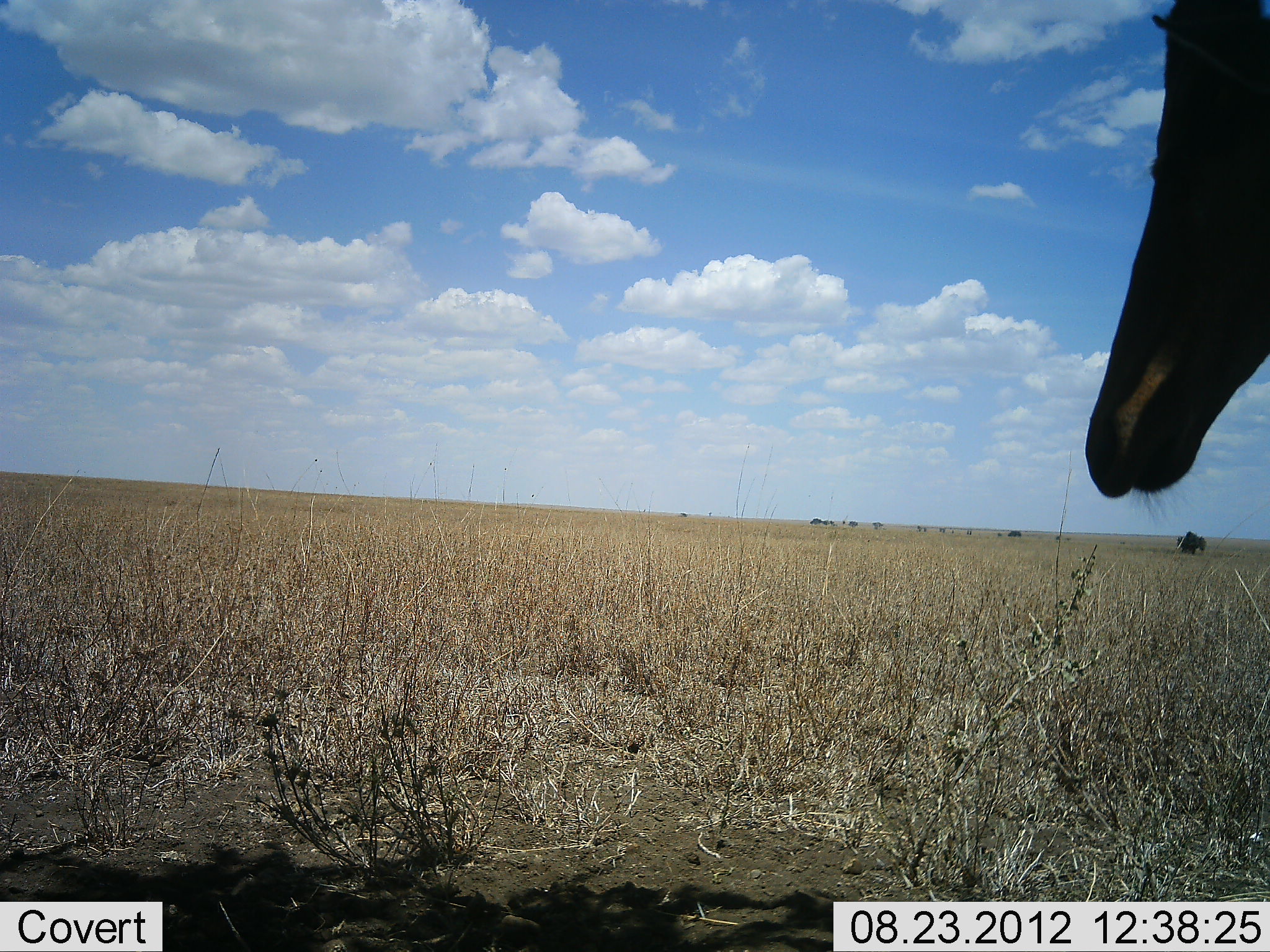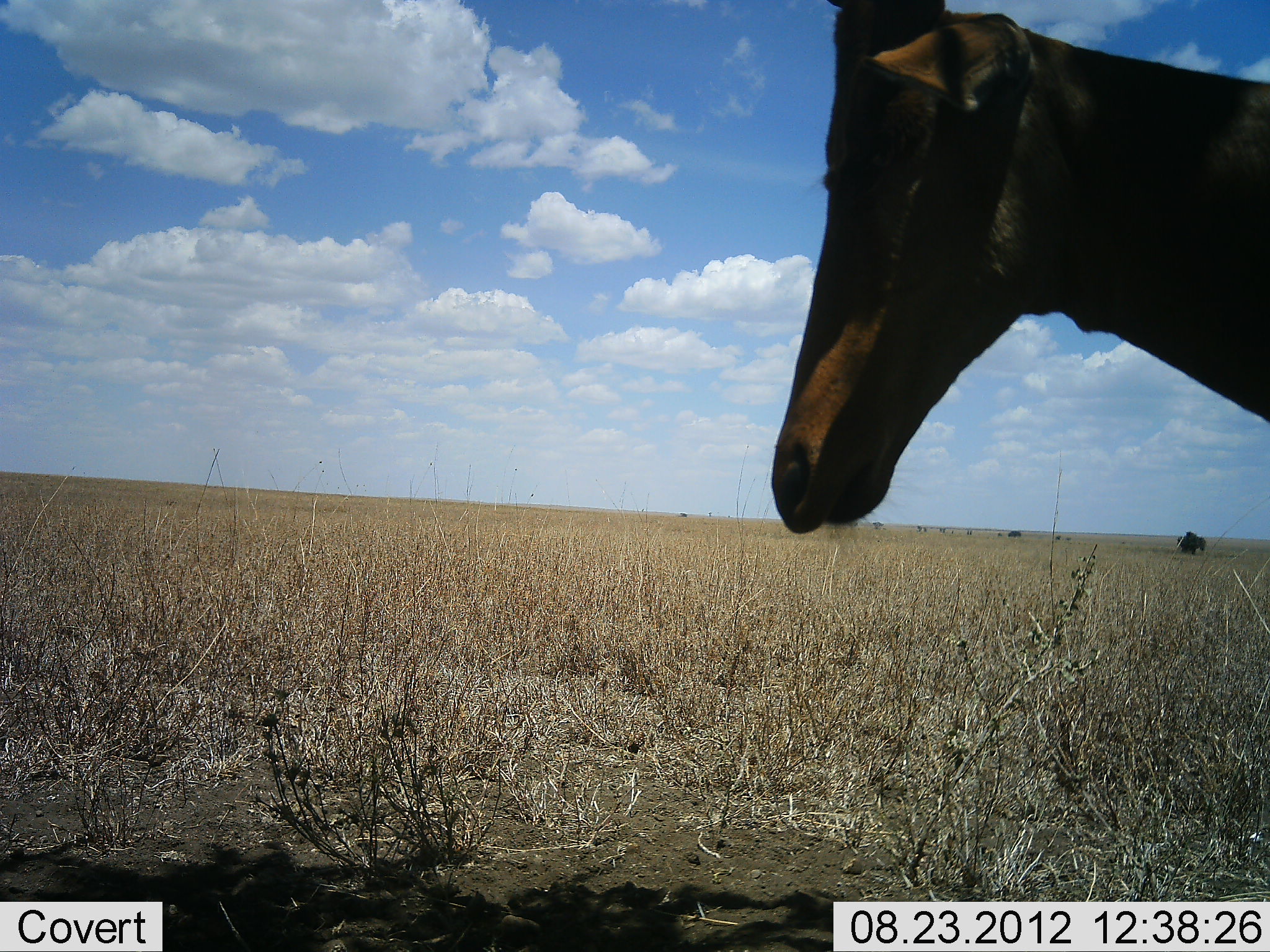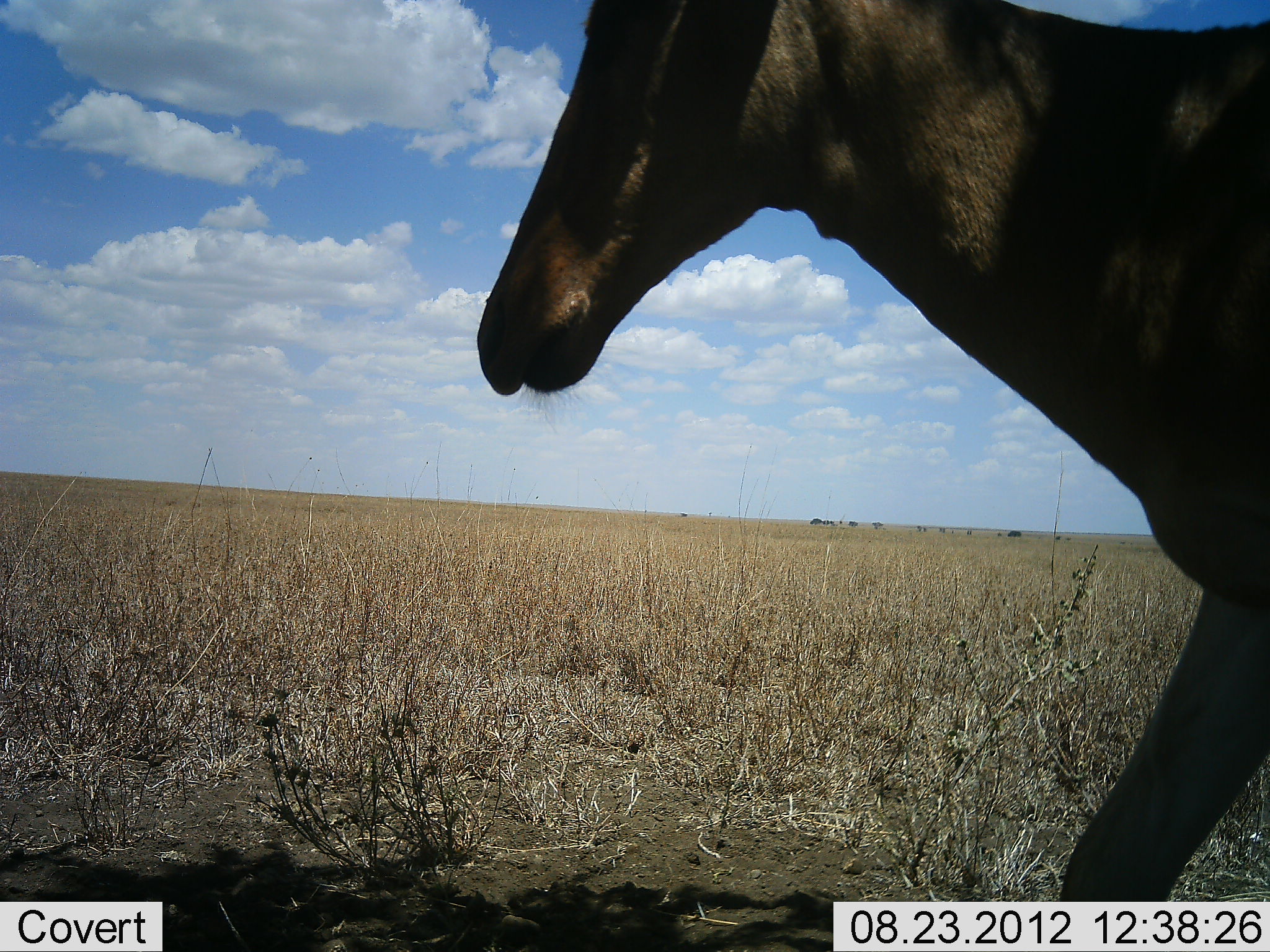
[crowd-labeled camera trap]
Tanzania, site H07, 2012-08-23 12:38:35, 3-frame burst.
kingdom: Animalia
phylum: Chordata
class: Mammalia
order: Artiodactyla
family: Bovidae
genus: Alcelaphus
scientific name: Alcelaphus buselaphus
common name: hartebeest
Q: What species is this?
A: Hartebeest (Alcelaphus buselaphus).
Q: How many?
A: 1.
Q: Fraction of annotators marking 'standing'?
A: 50%.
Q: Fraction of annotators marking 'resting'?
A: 0%.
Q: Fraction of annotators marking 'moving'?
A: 50%.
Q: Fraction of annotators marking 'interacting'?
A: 0%.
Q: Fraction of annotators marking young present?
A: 0%.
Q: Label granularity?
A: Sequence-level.